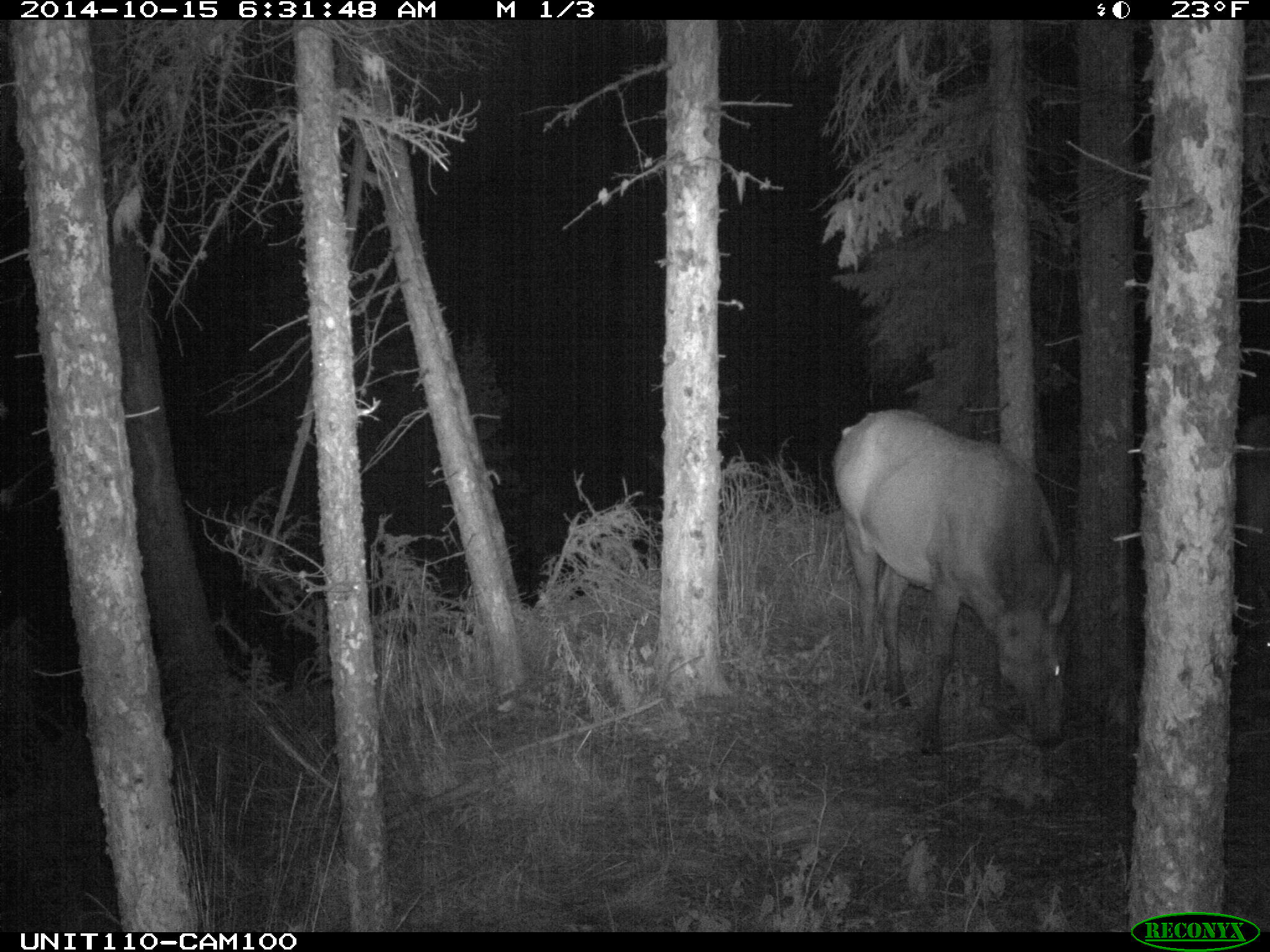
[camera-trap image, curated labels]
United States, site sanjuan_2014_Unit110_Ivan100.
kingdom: Animalia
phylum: Chordata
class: Mammalia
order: Artiodactyla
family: Cervidae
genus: Cervus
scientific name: Cervus elaphus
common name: red deer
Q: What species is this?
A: Cervus elaphus (red deer).